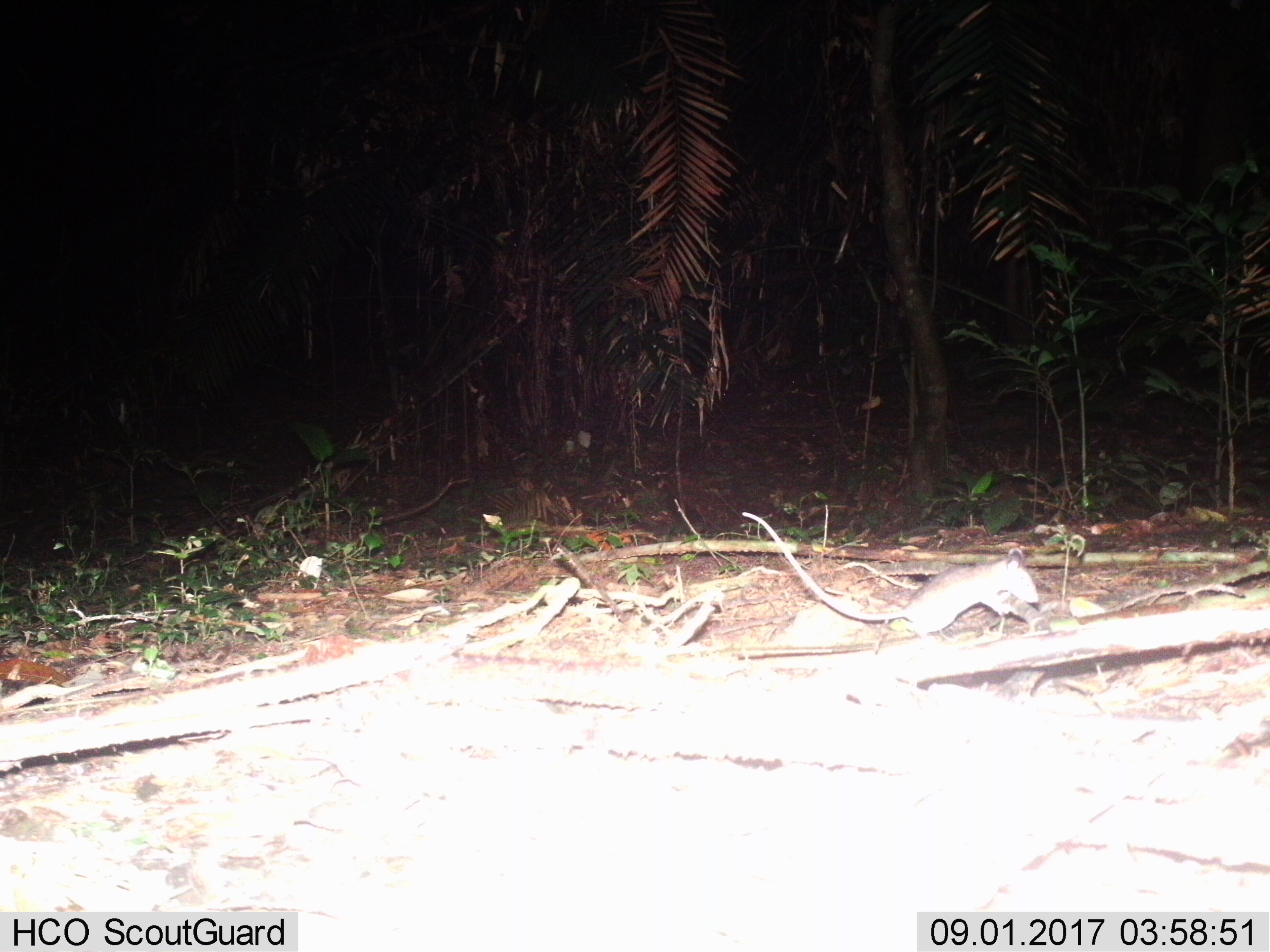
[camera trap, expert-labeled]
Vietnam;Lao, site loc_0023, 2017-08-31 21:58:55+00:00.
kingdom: Animalia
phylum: Chordata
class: Mammalia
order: Rodentia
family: Muridae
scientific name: Muridae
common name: old-world mice and rats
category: unidentified murid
Unidentified murid (old-world mice and rats) (Muridae). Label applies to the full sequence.